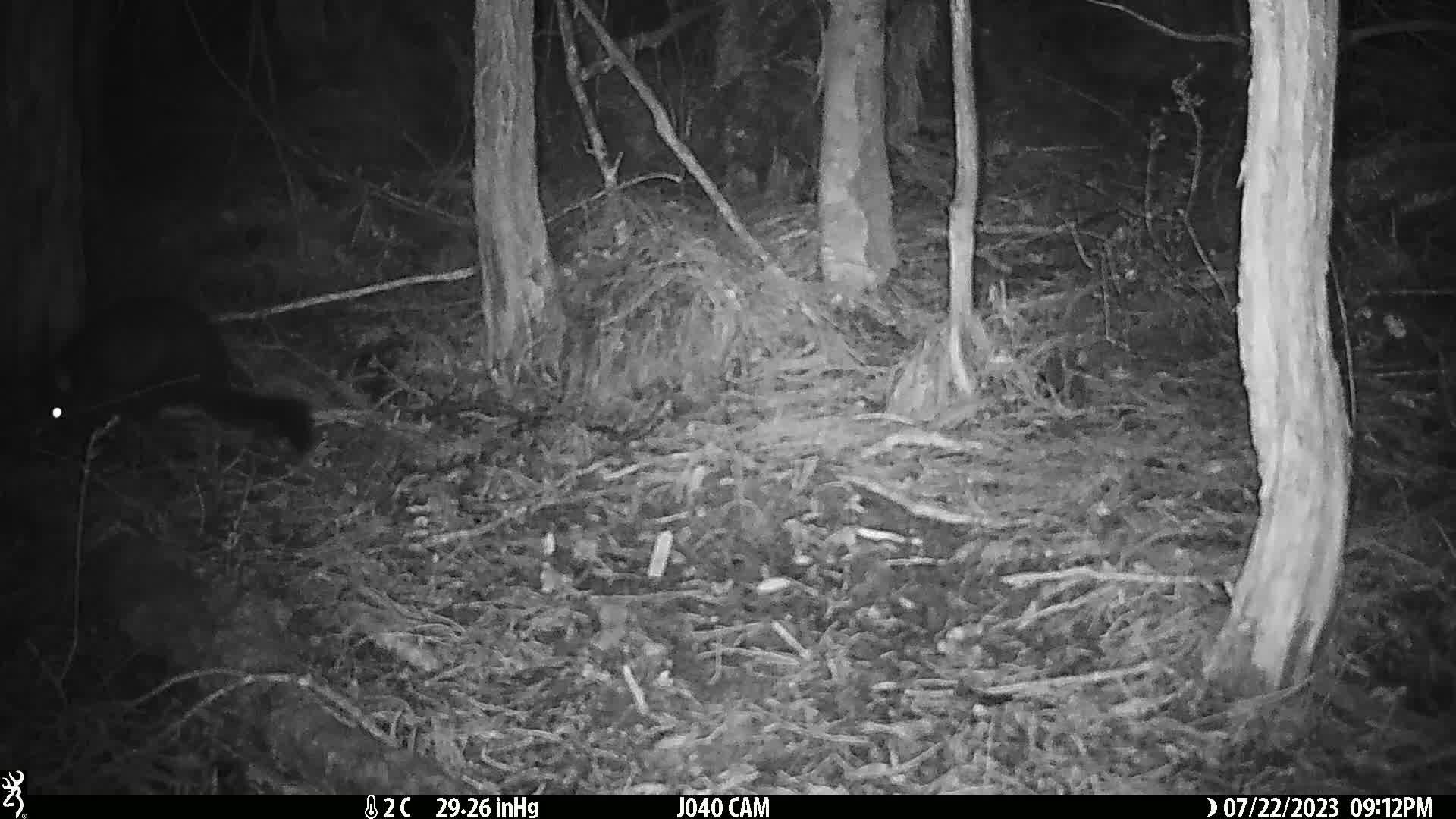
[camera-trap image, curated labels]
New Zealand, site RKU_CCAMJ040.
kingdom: Animalia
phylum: Chordata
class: Mammalia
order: Diprotodontia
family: Phalangeridae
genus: Trichosurus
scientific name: Trichosurus vulpecula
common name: common brushtail possum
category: possum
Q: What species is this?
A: Possum (common brushtail possum) (Trichosurus vulpecula).